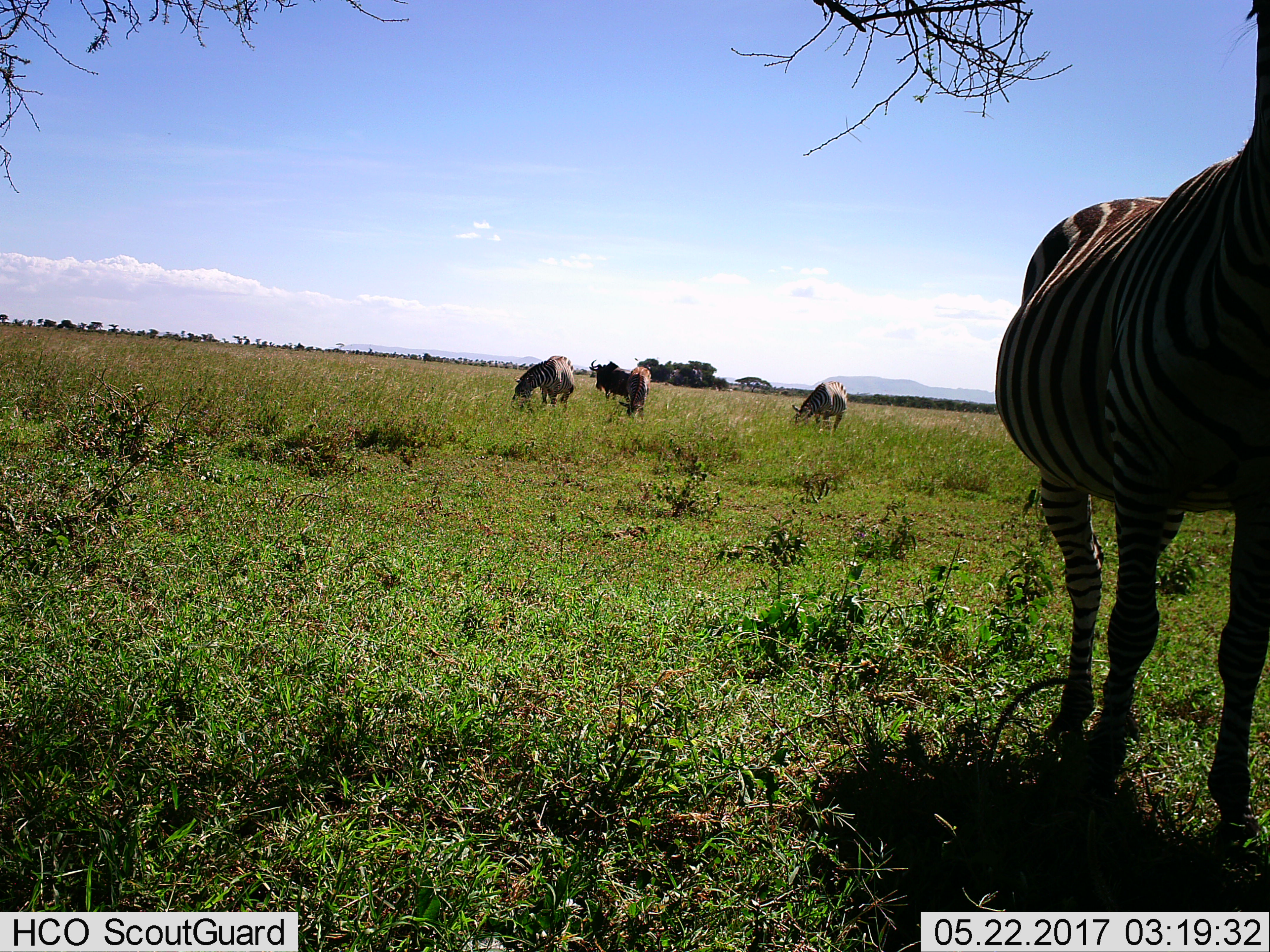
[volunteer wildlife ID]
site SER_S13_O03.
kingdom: Animalia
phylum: Chordata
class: Mammalia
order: Perissodactyla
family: Equidae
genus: Equus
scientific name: Equus quagga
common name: plains zebra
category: zebraplains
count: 4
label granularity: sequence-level